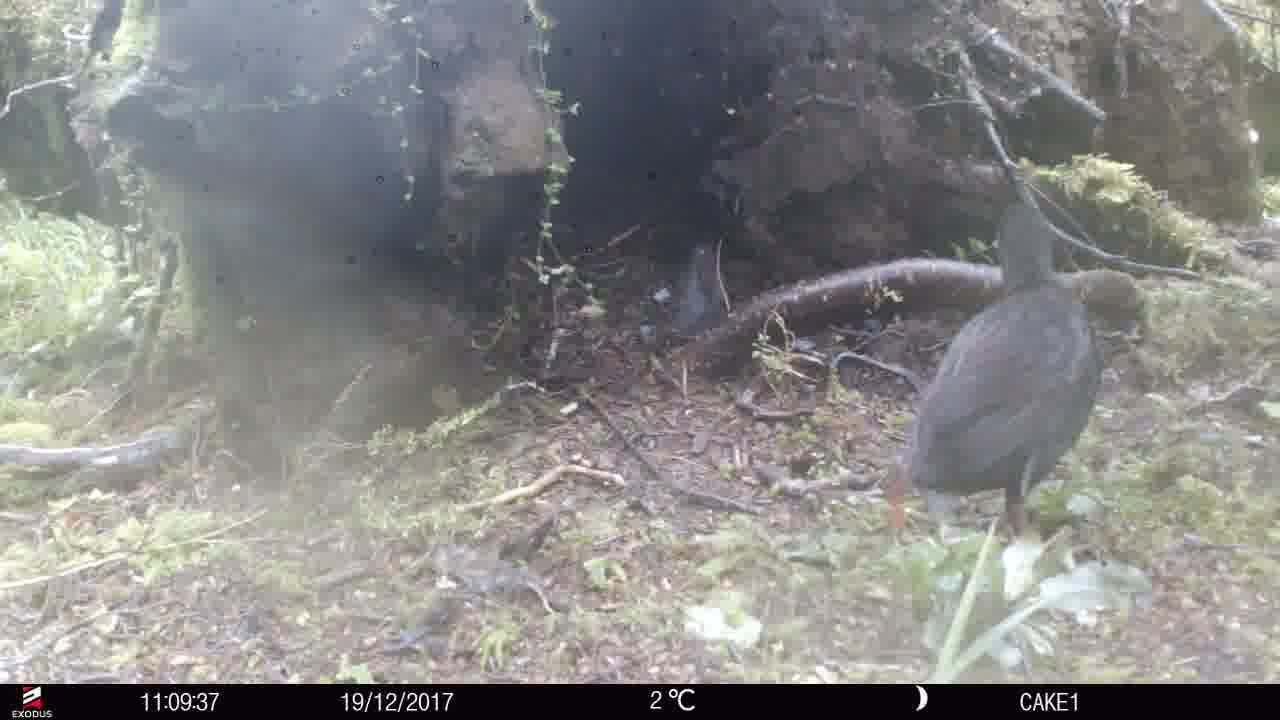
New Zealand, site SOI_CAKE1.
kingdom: Animalia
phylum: Chordata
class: Aves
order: Gruiformes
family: Rallidae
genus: Gallirallus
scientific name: Gallirallus australis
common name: weka